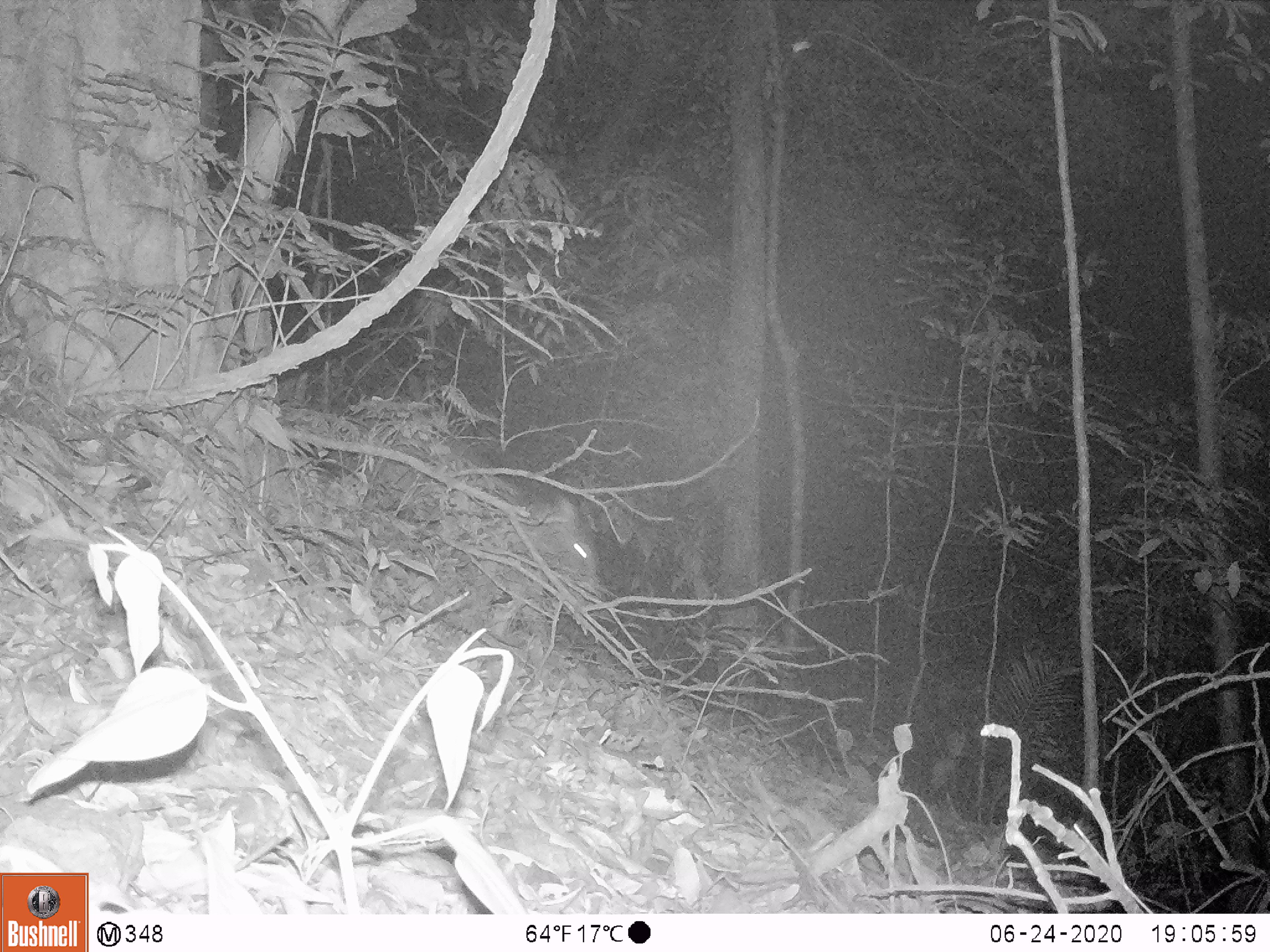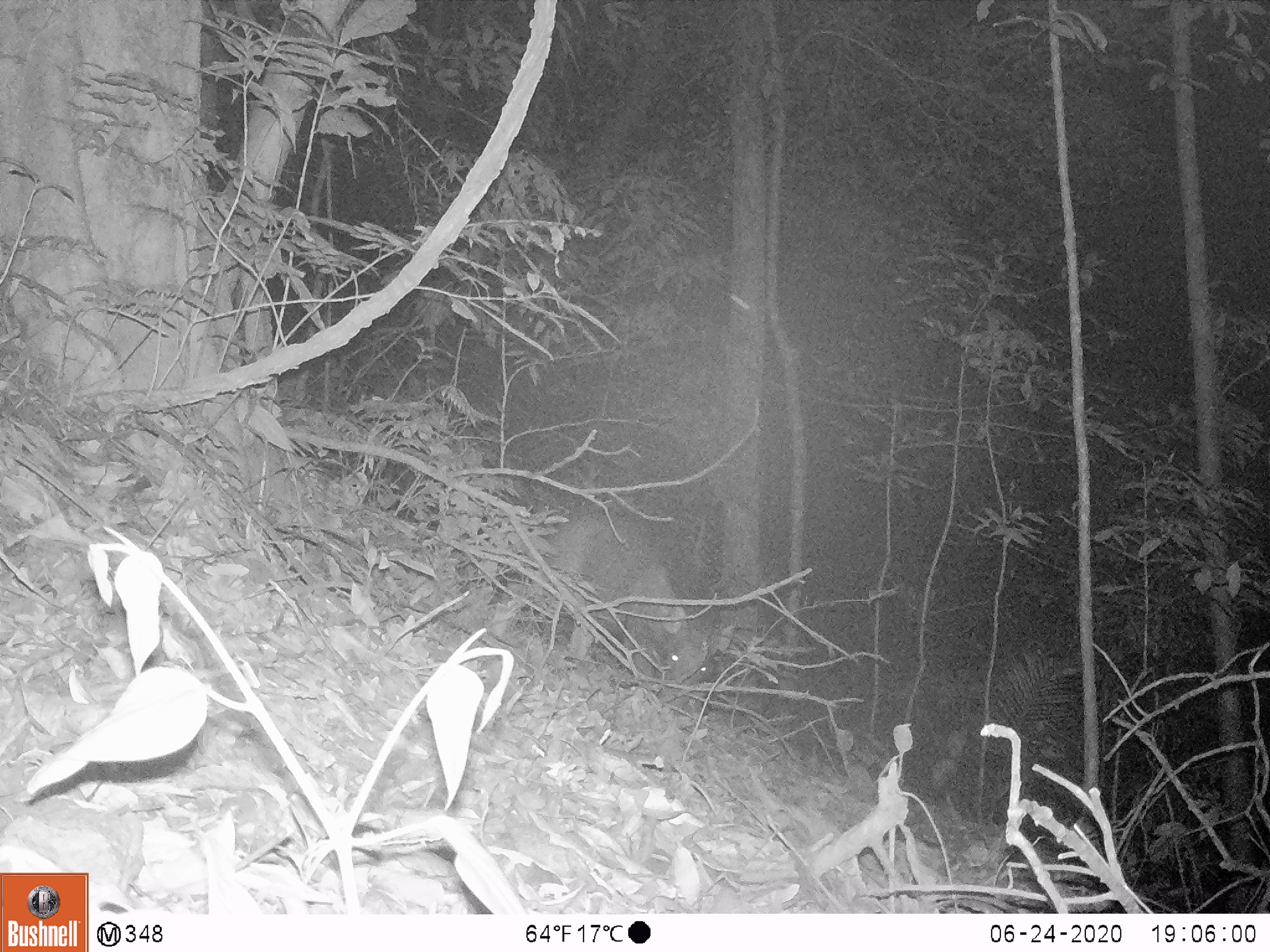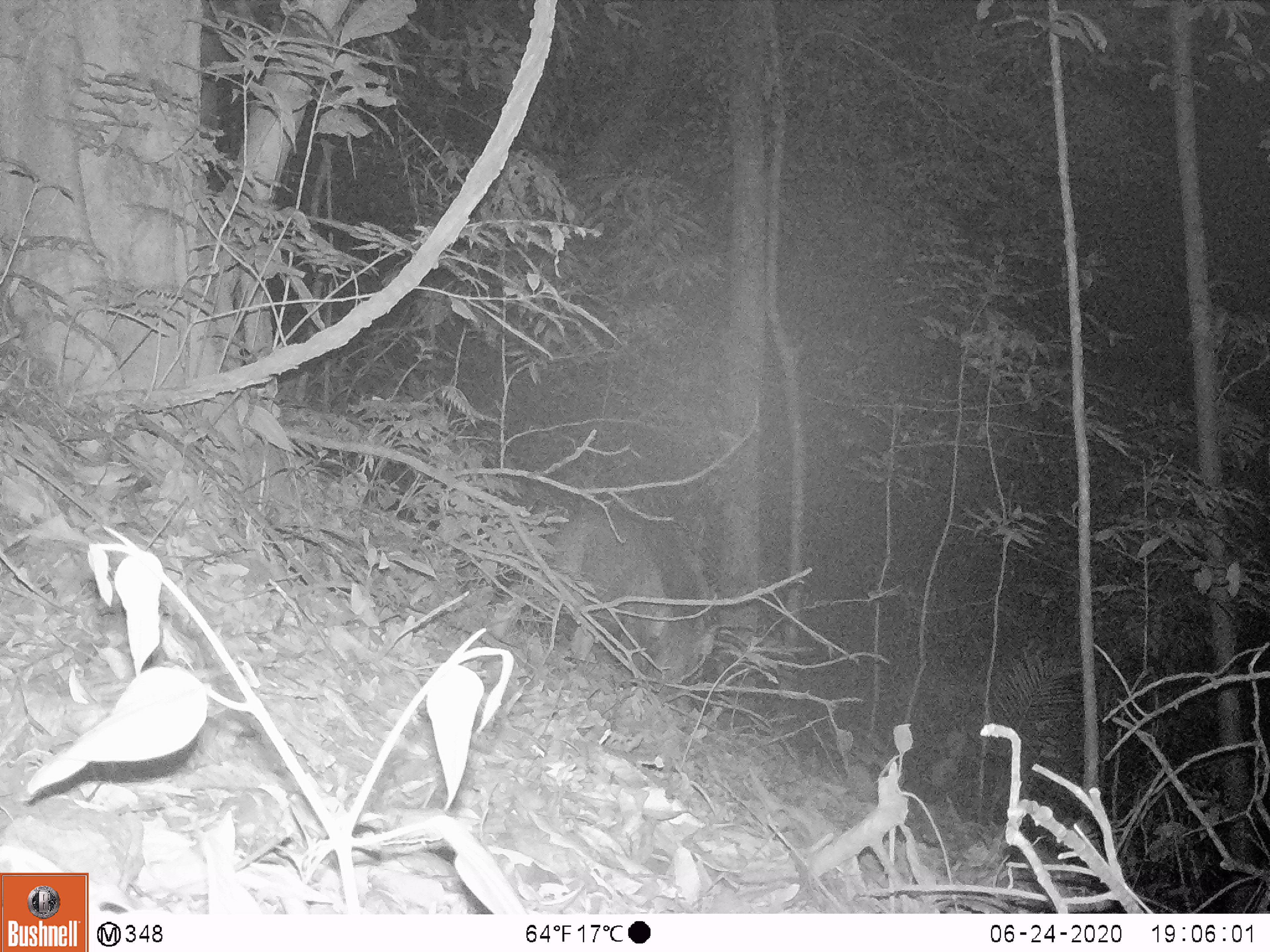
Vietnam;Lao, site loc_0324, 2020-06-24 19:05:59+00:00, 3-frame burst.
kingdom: Animalia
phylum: Chordata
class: Mammalia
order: Artiodactyla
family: Suidae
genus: Sus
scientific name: Sus scrofa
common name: eurasian wild pig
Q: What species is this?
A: Eurasian wild pig (Sus scrofa).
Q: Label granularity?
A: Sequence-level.